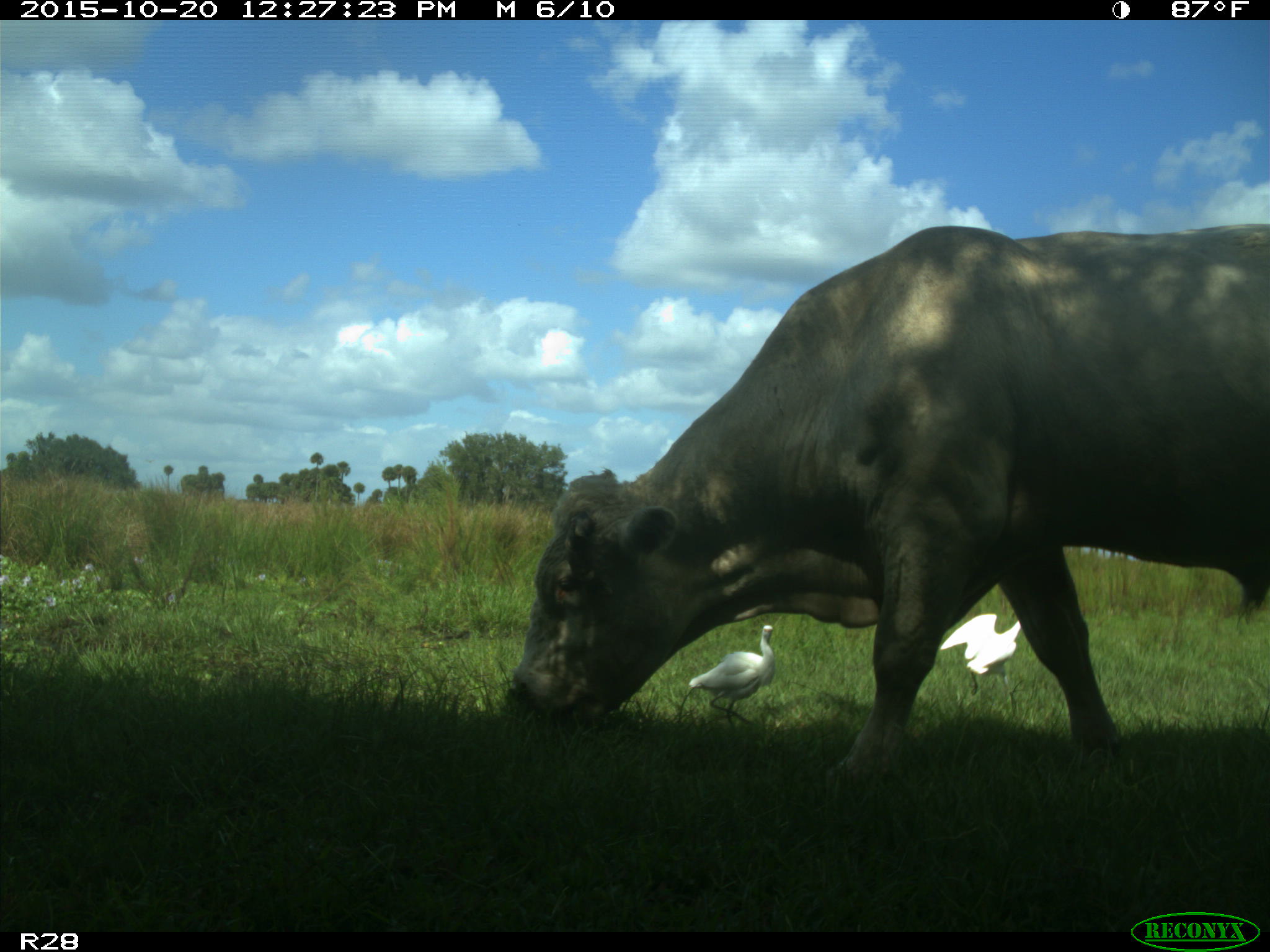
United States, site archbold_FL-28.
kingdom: Animalia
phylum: Chordata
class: Mammalia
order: Artiodactyla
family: Bovidae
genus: Bos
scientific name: Bos taurus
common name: domestic cow